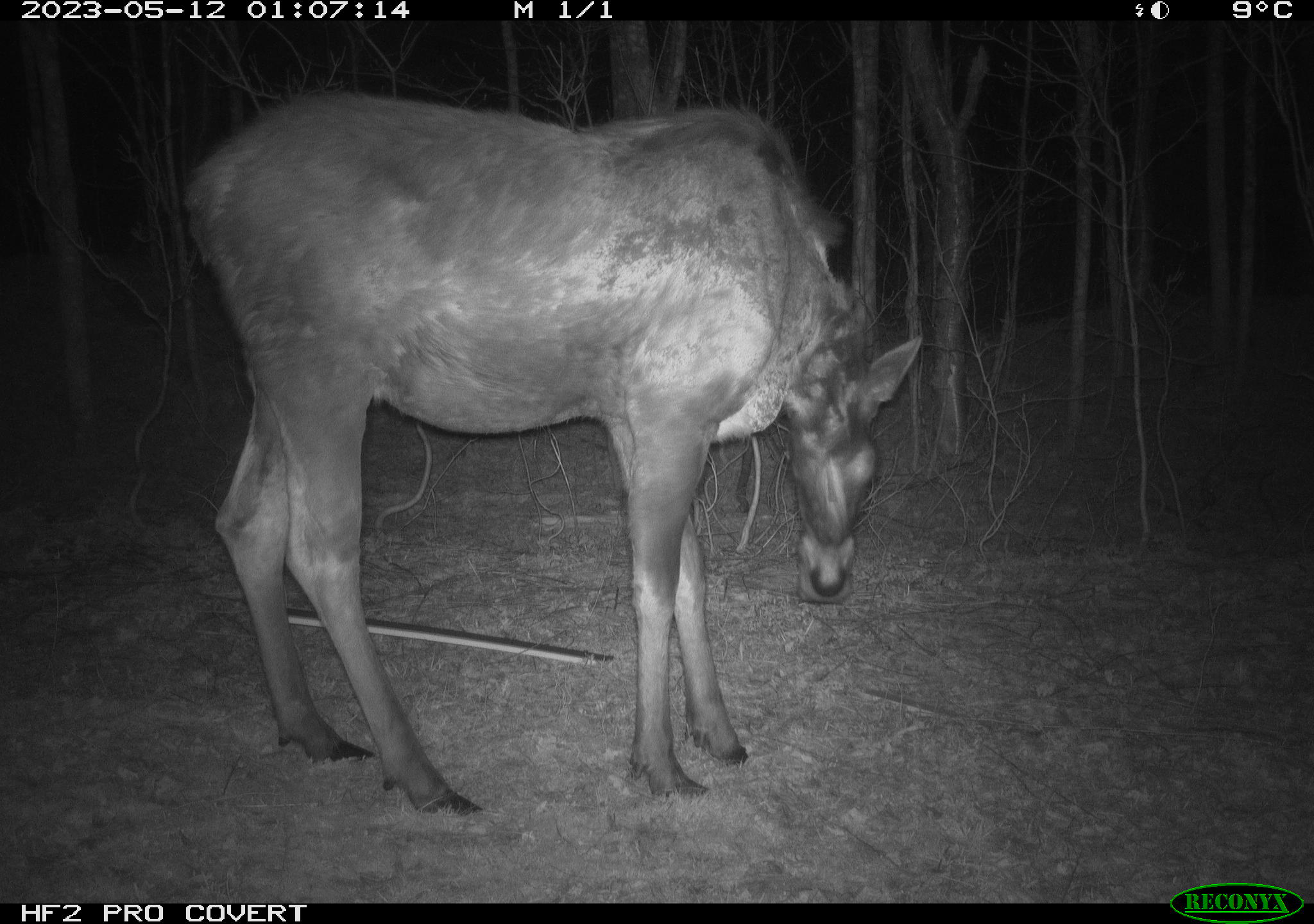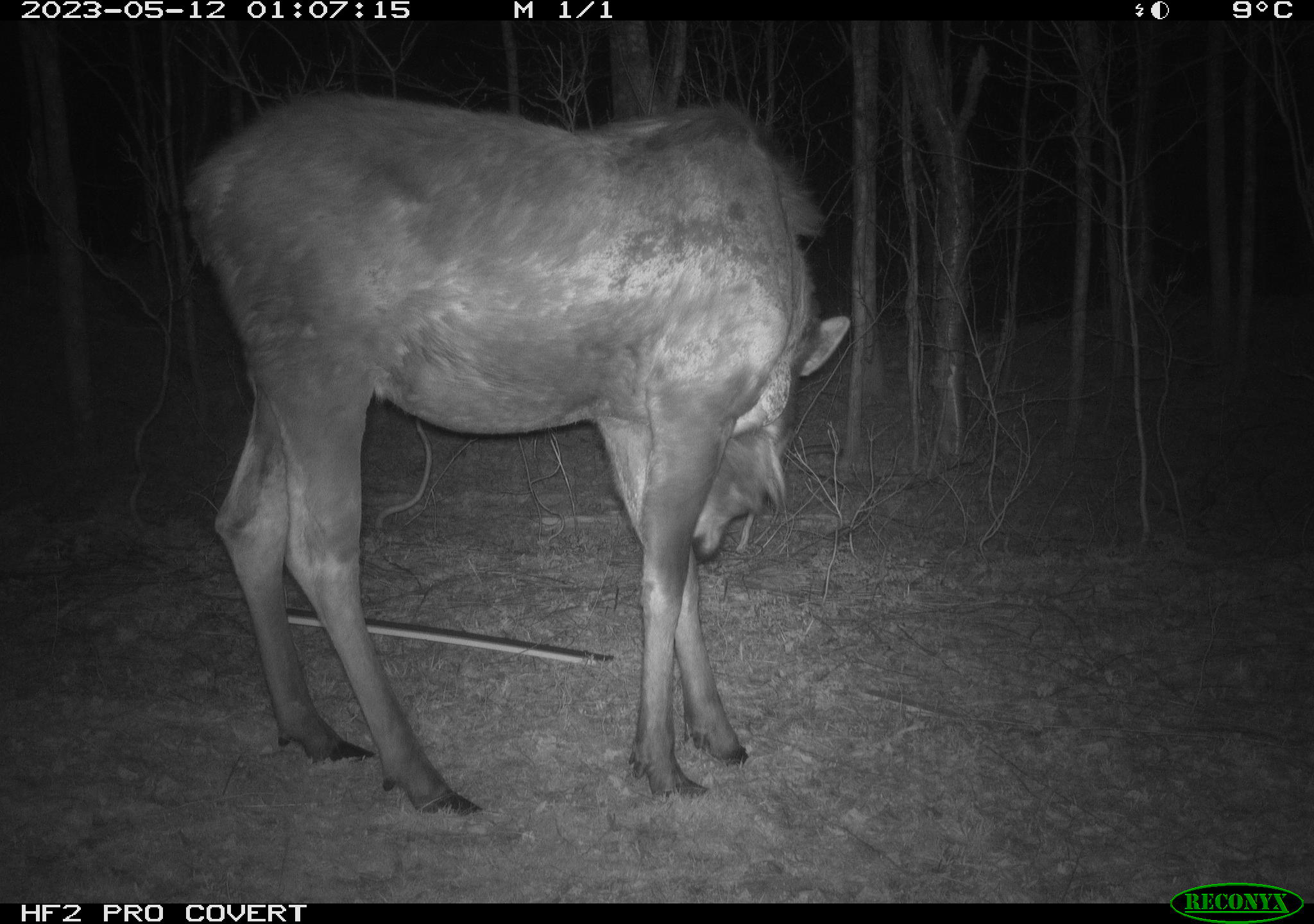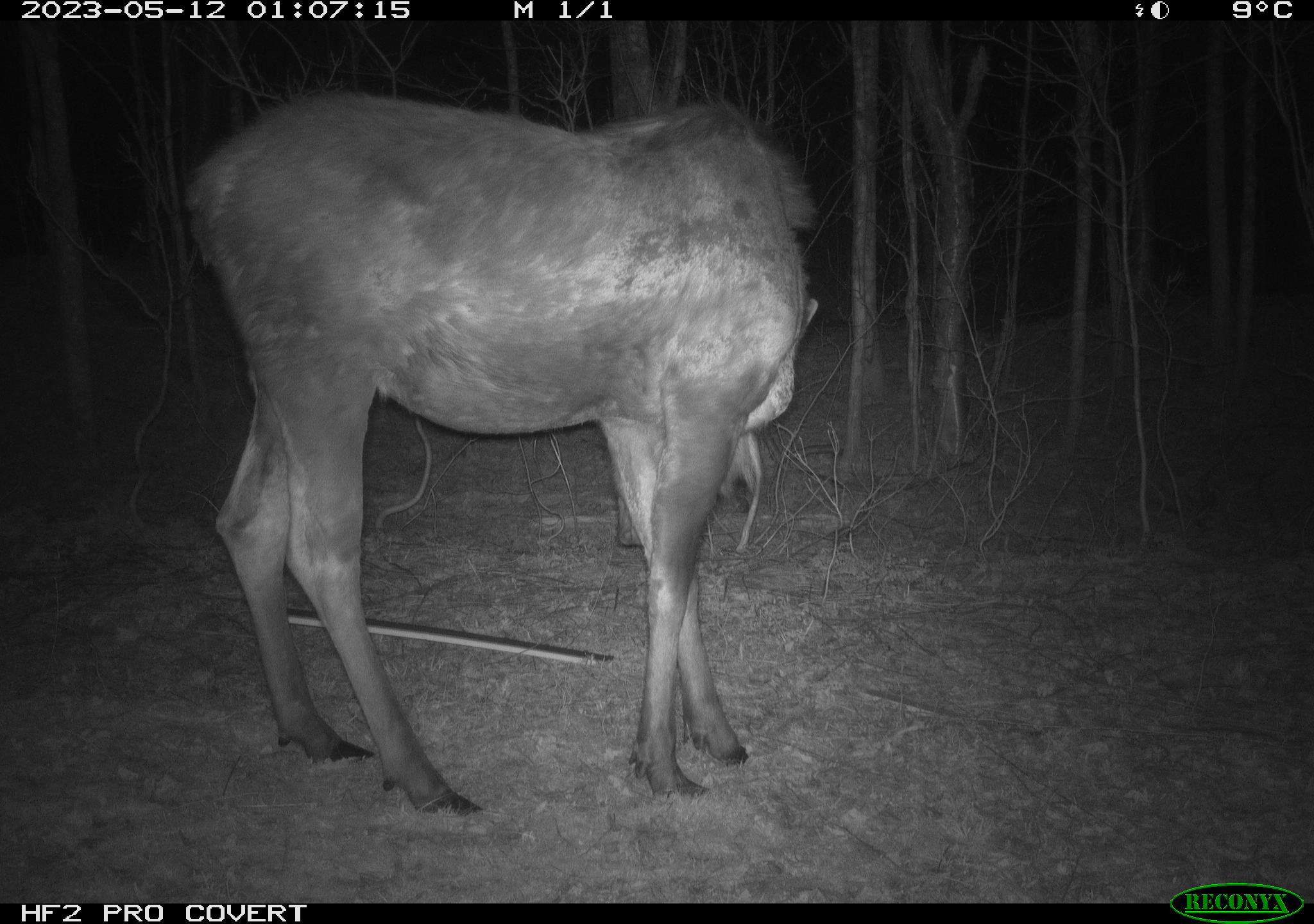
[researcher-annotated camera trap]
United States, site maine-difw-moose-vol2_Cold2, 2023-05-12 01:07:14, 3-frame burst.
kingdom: Animalia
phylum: Chordata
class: Mammalia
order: Artiodactyla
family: Cervidae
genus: Alces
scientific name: Alces alces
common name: moose